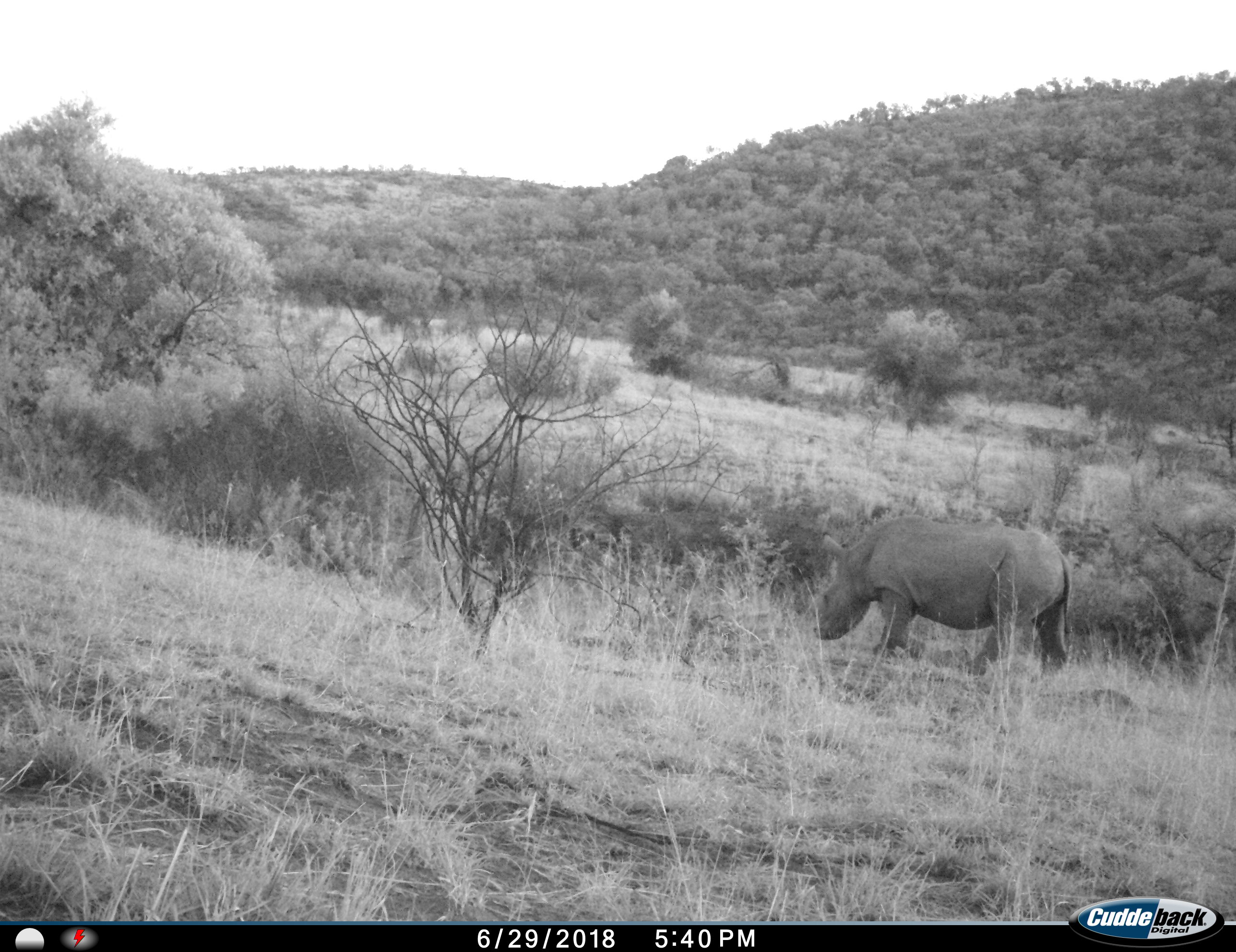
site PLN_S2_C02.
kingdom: Animalia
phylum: Chordata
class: Mammalia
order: Perissodactyla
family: Rhinocerotidae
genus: Ceratotherium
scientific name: Ceratotherium simum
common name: white rhinoceros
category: rhinoceroswhite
Rhinoceroswhite (white rhinoceros) (Ceratotherium simum), count 1. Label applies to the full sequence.